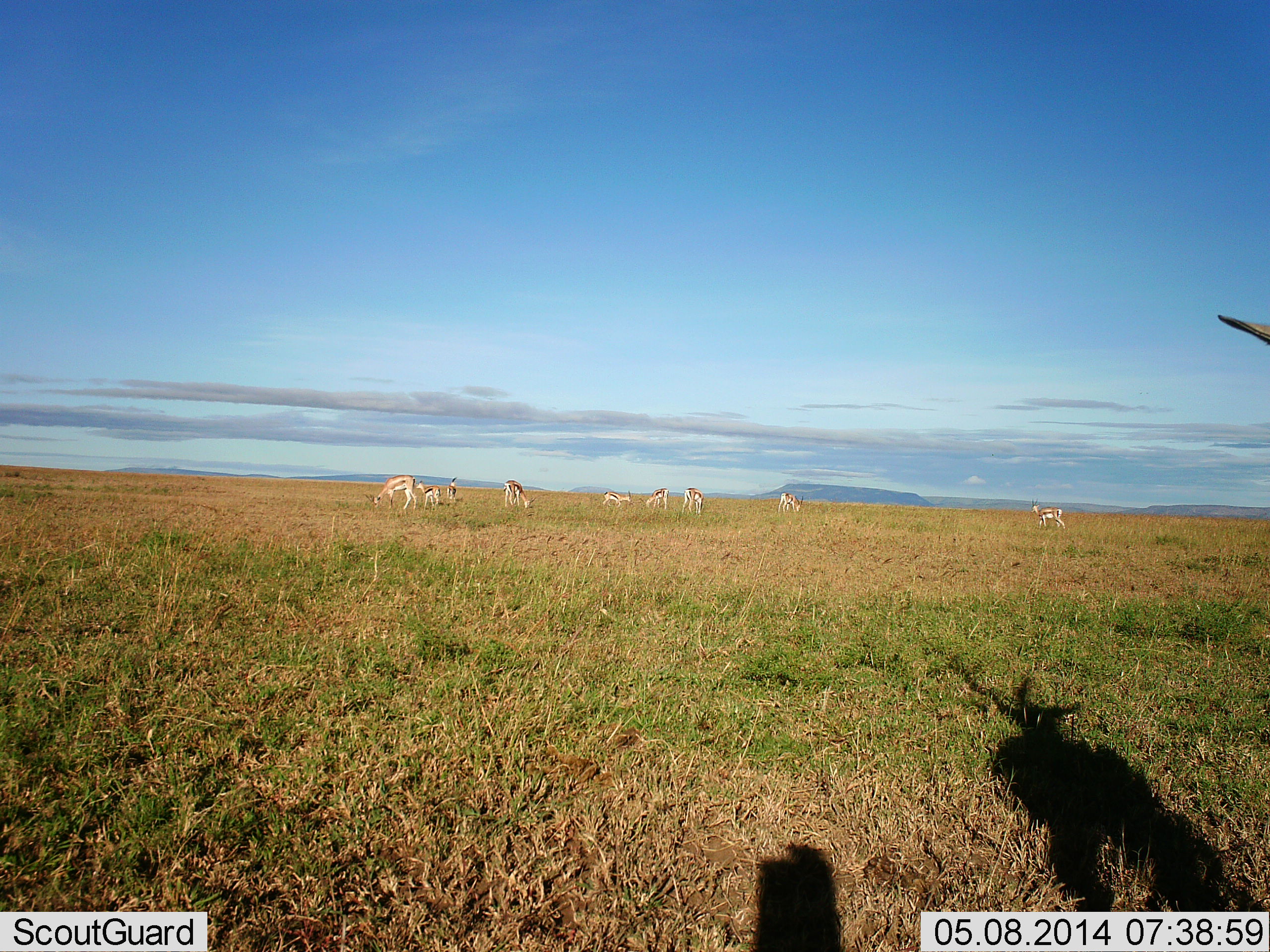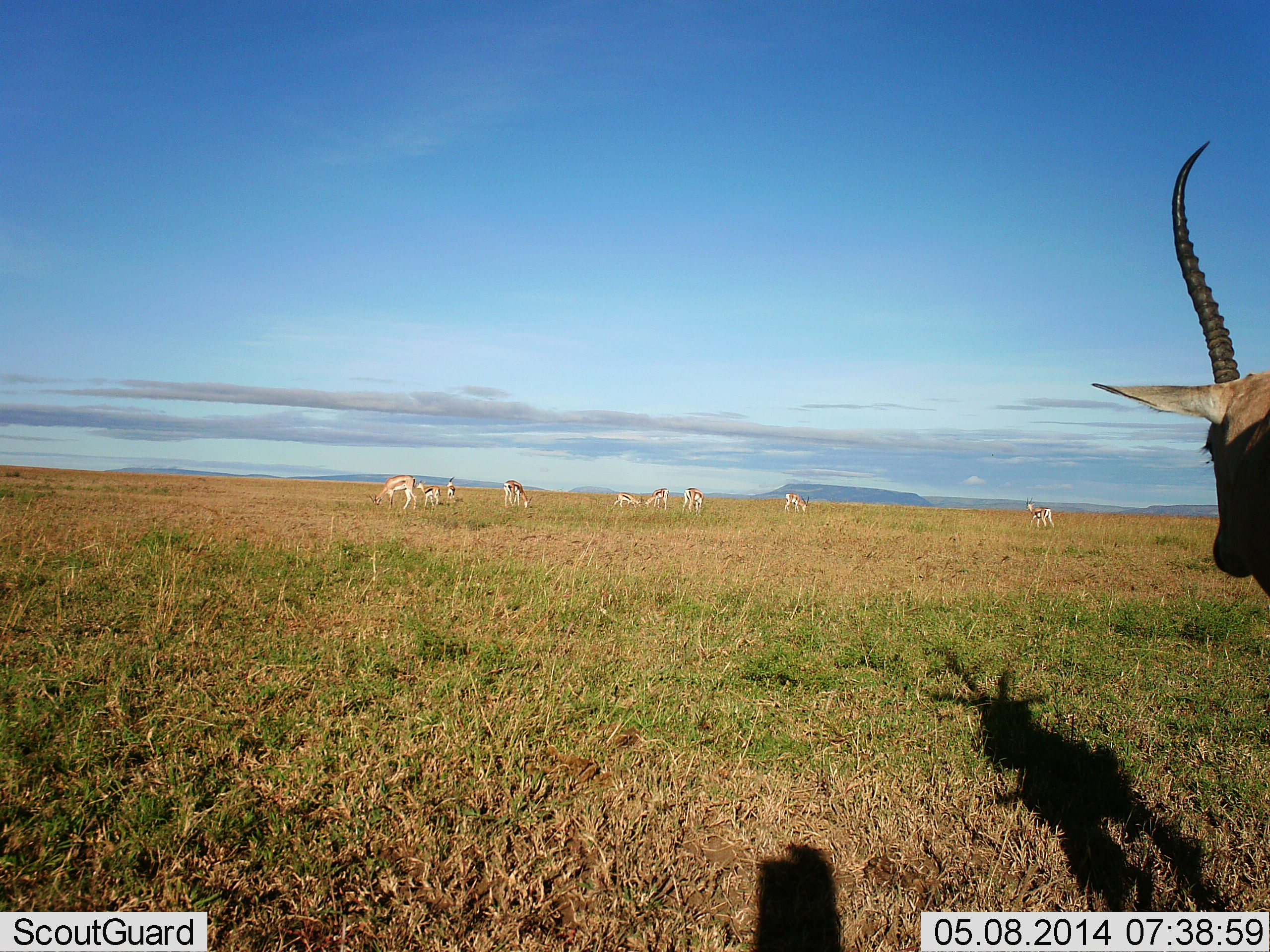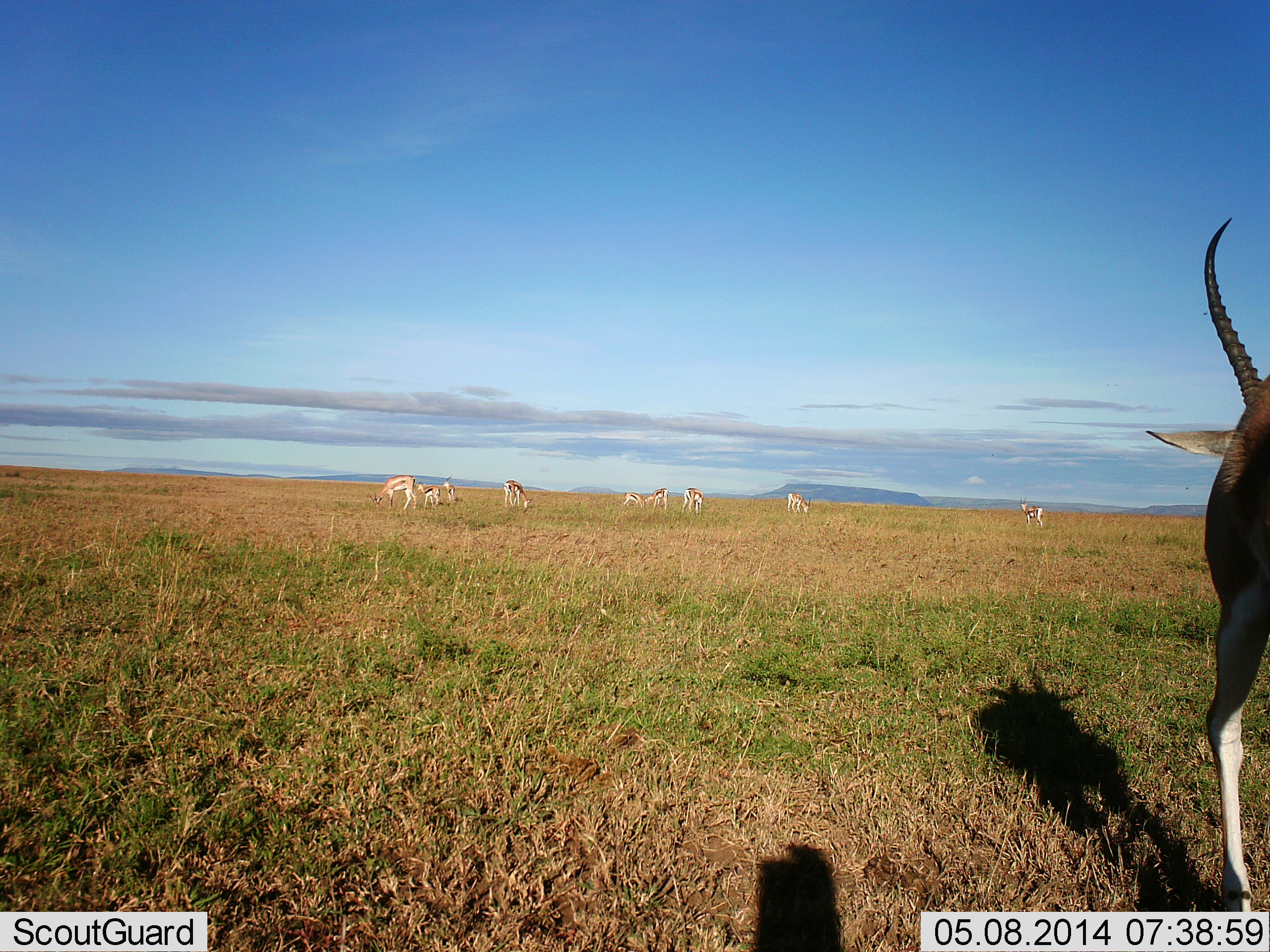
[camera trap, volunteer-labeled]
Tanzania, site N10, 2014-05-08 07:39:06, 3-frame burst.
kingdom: Animalia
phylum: Chordata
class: Mammalia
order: Artiodactyla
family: Bovidae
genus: Eudorcas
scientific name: Eudorcas thomsonii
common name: thomson's gazelle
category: gazellethomsons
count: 10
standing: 80%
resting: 0%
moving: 37%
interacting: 0%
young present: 7%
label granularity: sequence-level